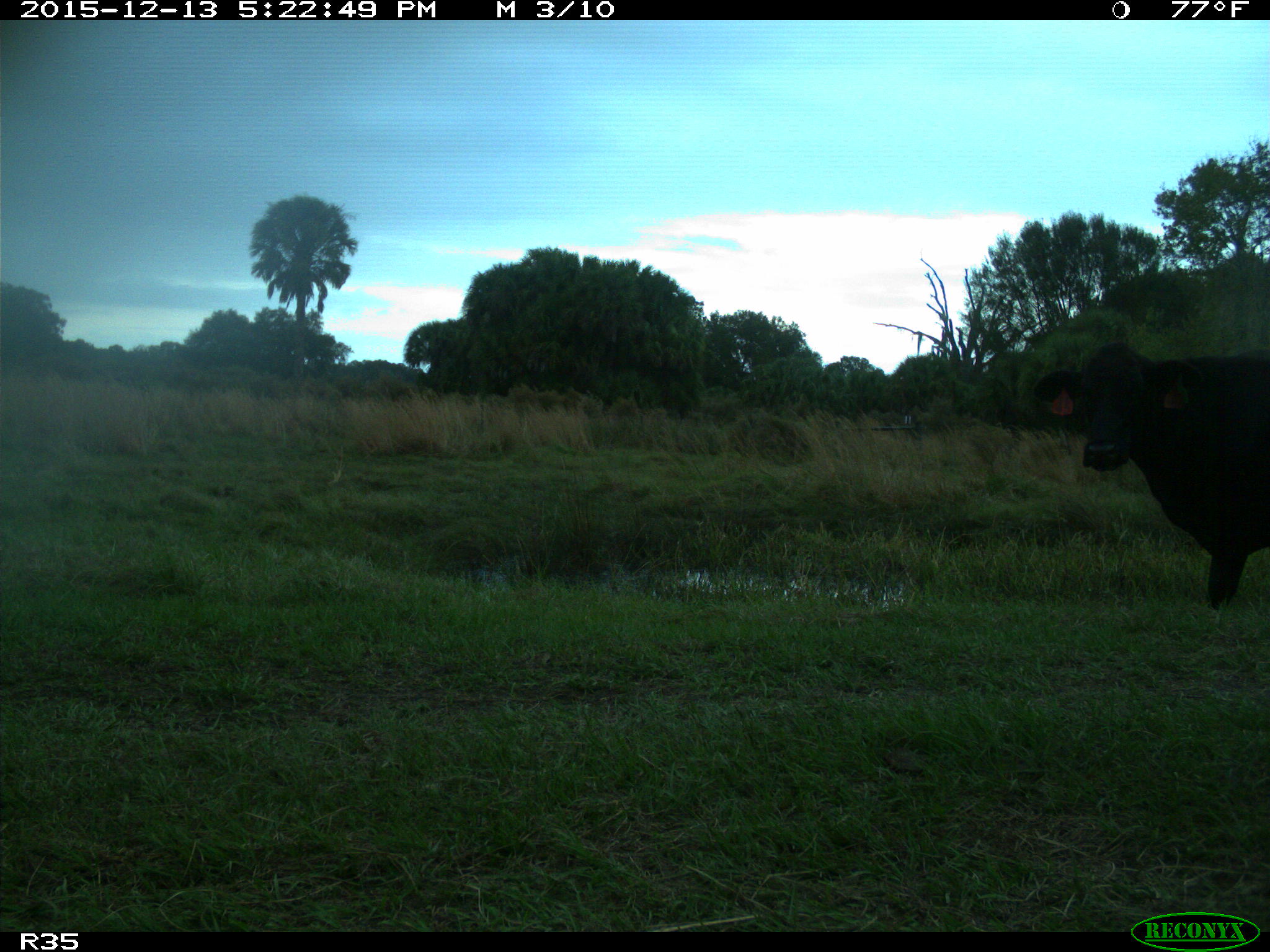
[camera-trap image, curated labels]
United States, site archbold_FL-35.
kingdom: Animalia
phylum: Chordata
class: Mammalia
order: Artiodactyla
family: Bovidae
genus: Bos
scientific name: Bos taurus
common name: domestic cow